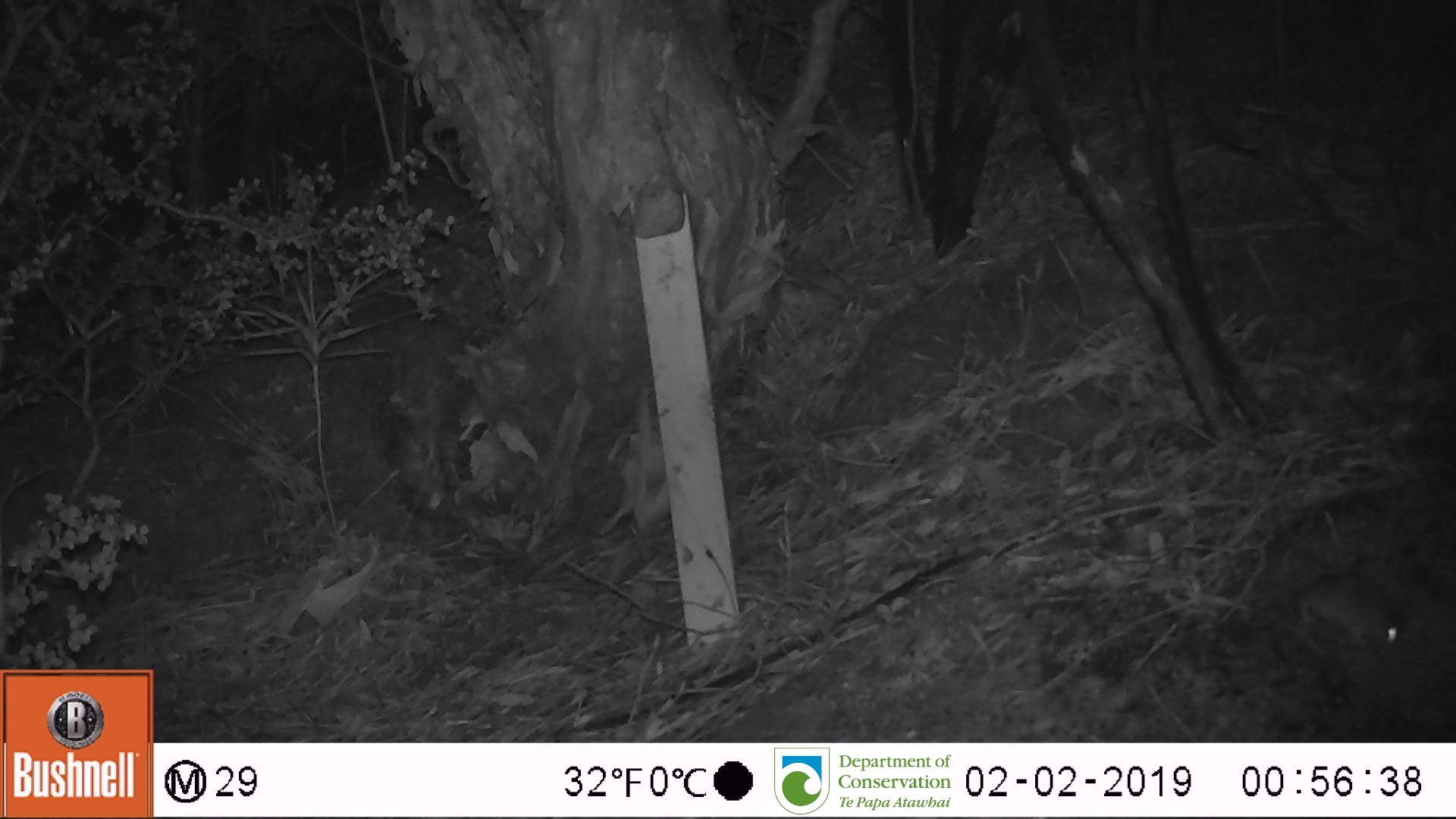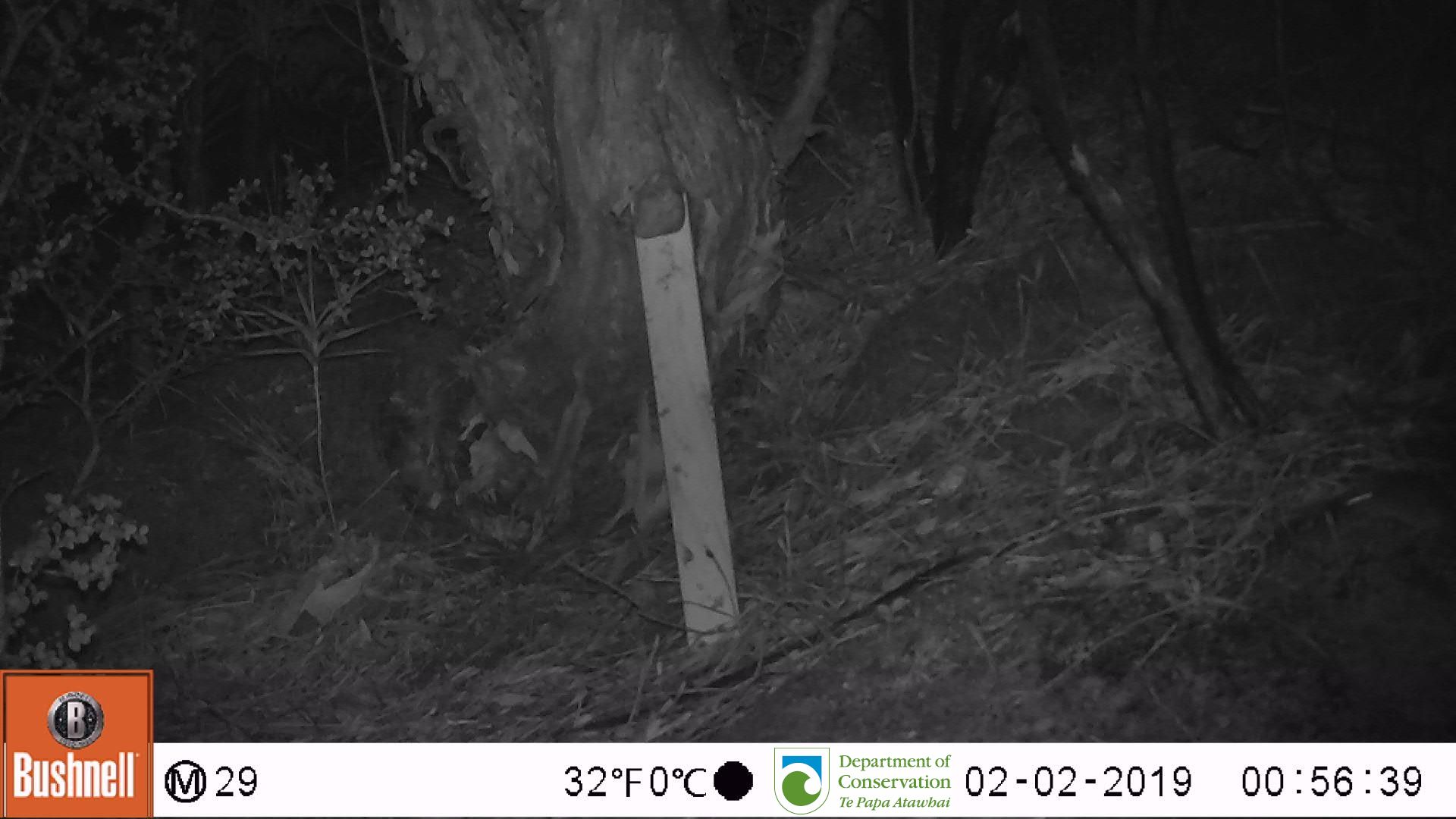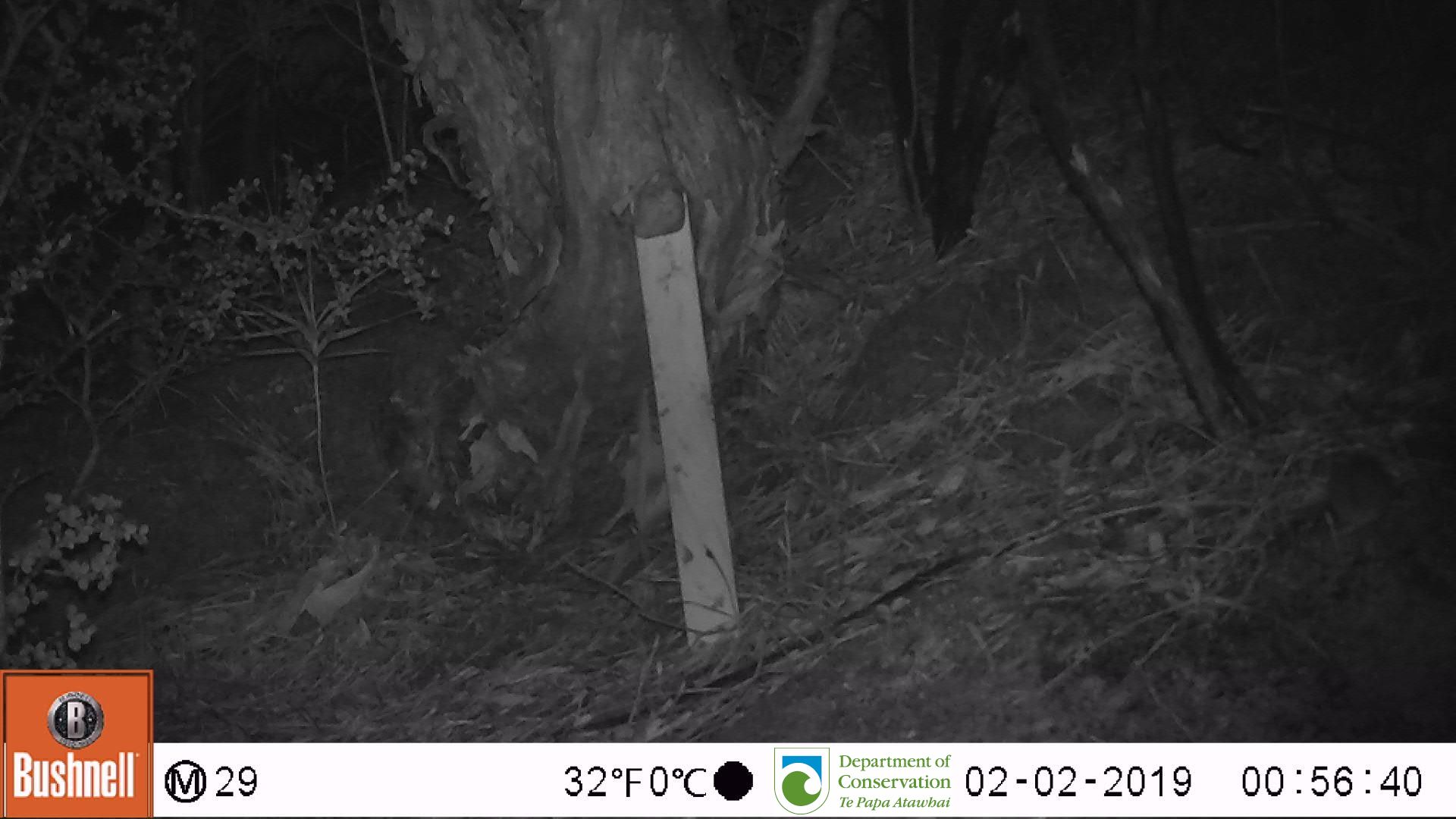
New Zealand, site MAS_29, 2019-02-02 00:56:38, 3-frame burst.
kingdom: Animalia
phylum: Chordata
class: Mammalia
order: Rodentia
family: Muridae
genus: Mus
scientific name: Mus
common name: mouse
Mouse (Mus).